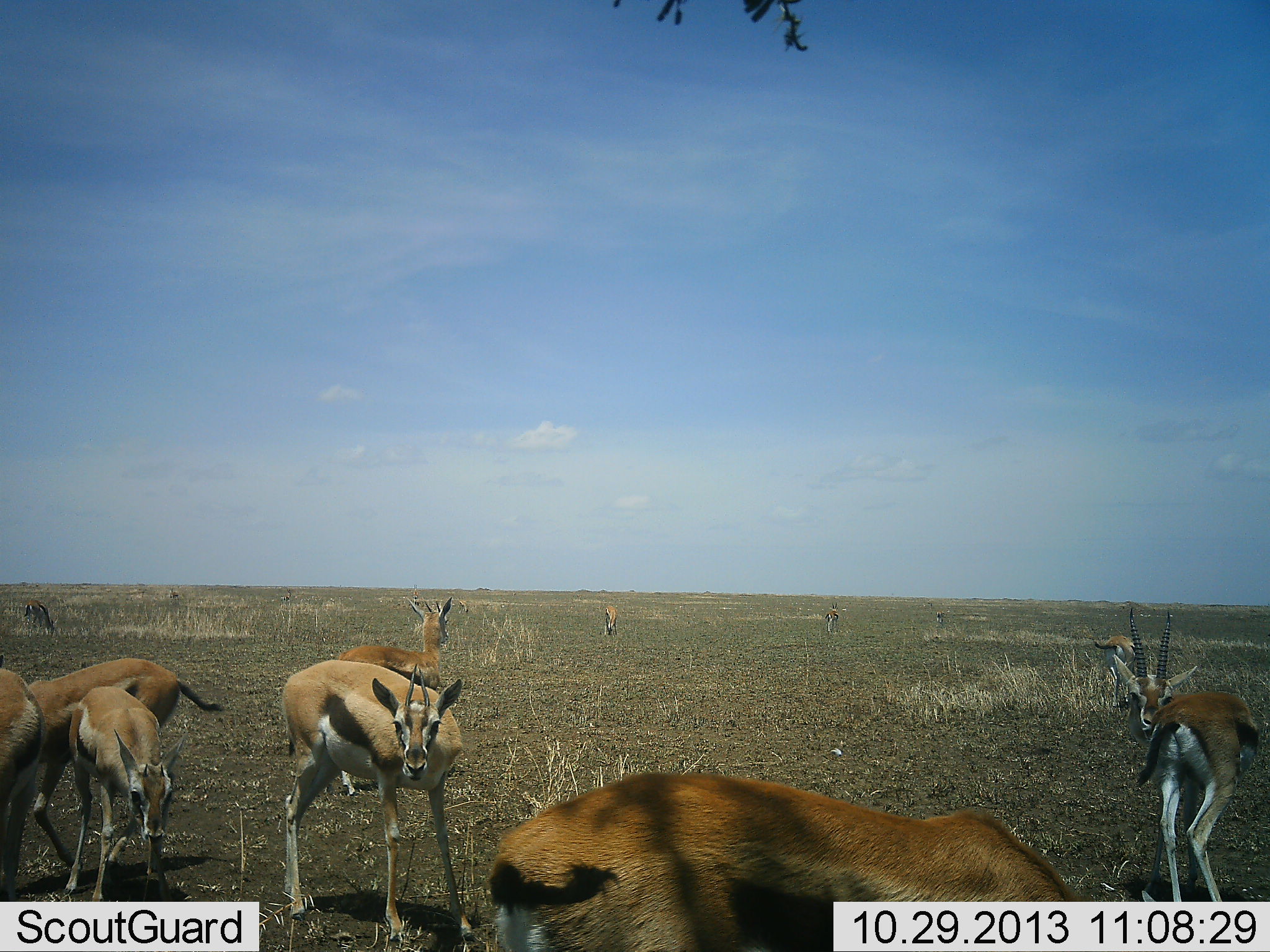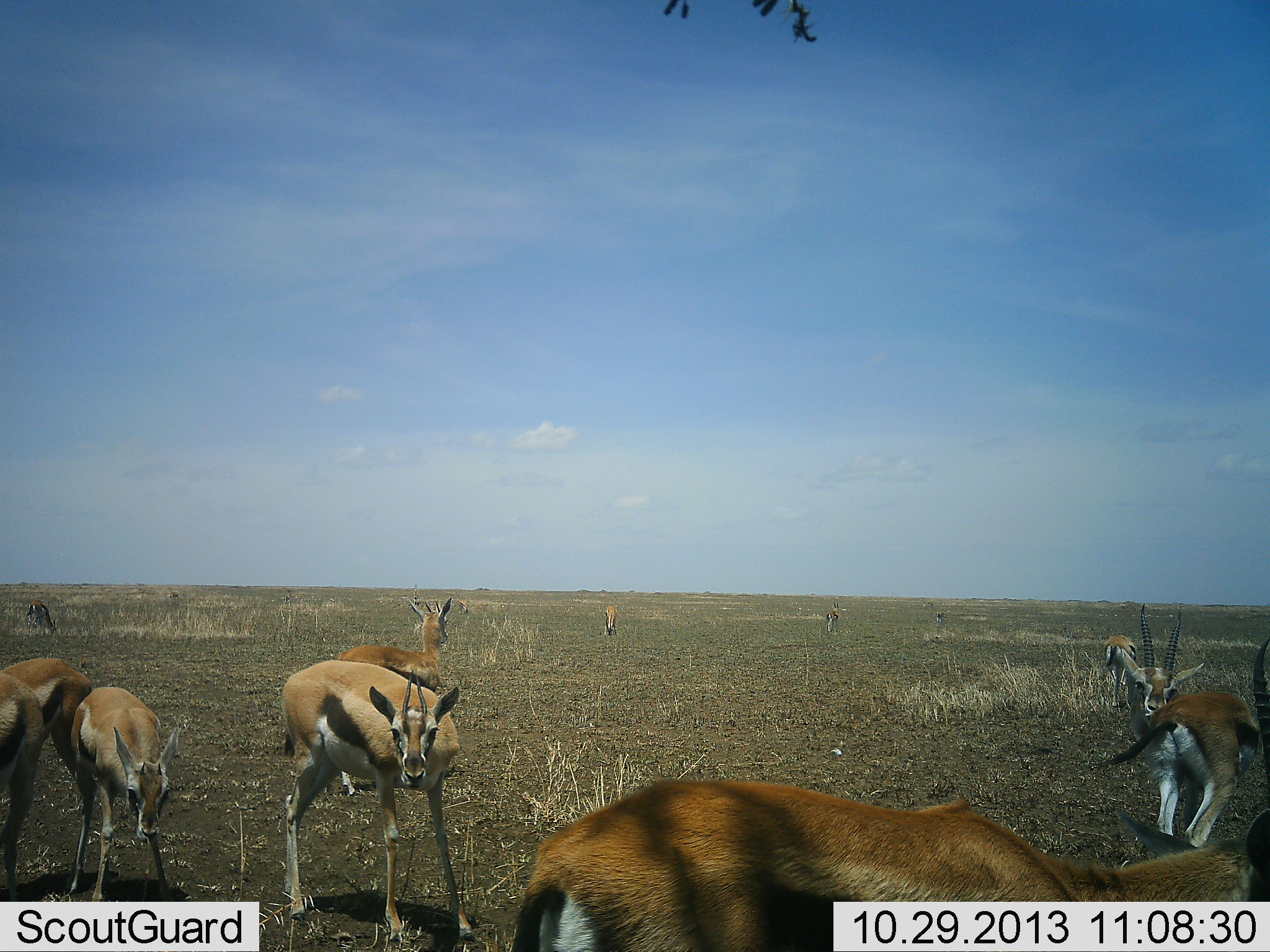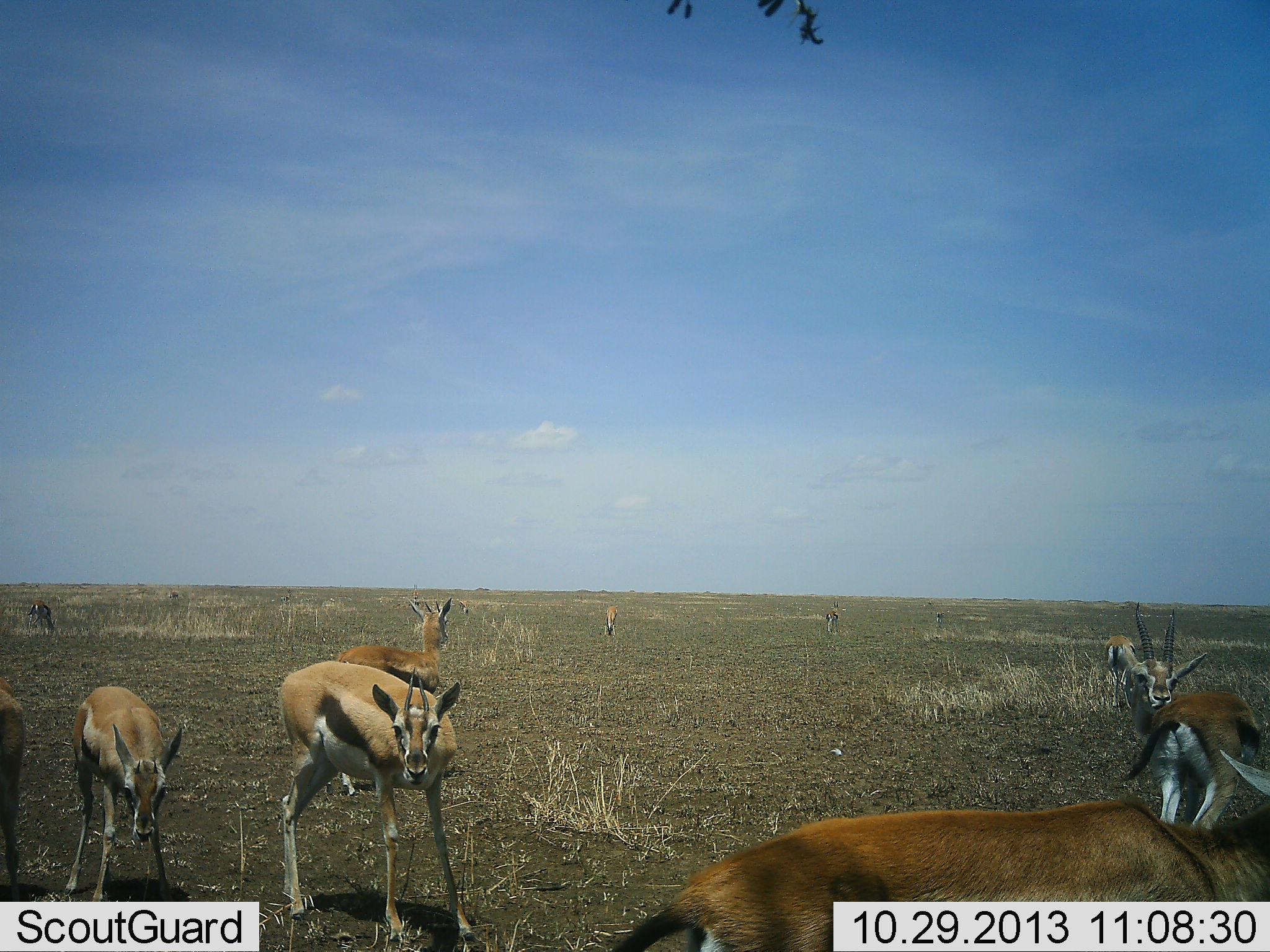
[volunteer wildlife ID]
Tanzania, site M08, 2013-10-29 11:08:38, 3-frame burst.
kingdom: Animalia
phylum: Chordata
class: Mammalia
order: Artiodactyla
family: Bovidae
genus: Eudorcas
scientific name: Eudorcas thomsonii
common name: thomson's gazelle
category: gazellethomsons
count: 11-50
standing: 70%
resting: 0%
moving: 30%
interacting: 0%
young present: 0%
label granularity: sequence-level